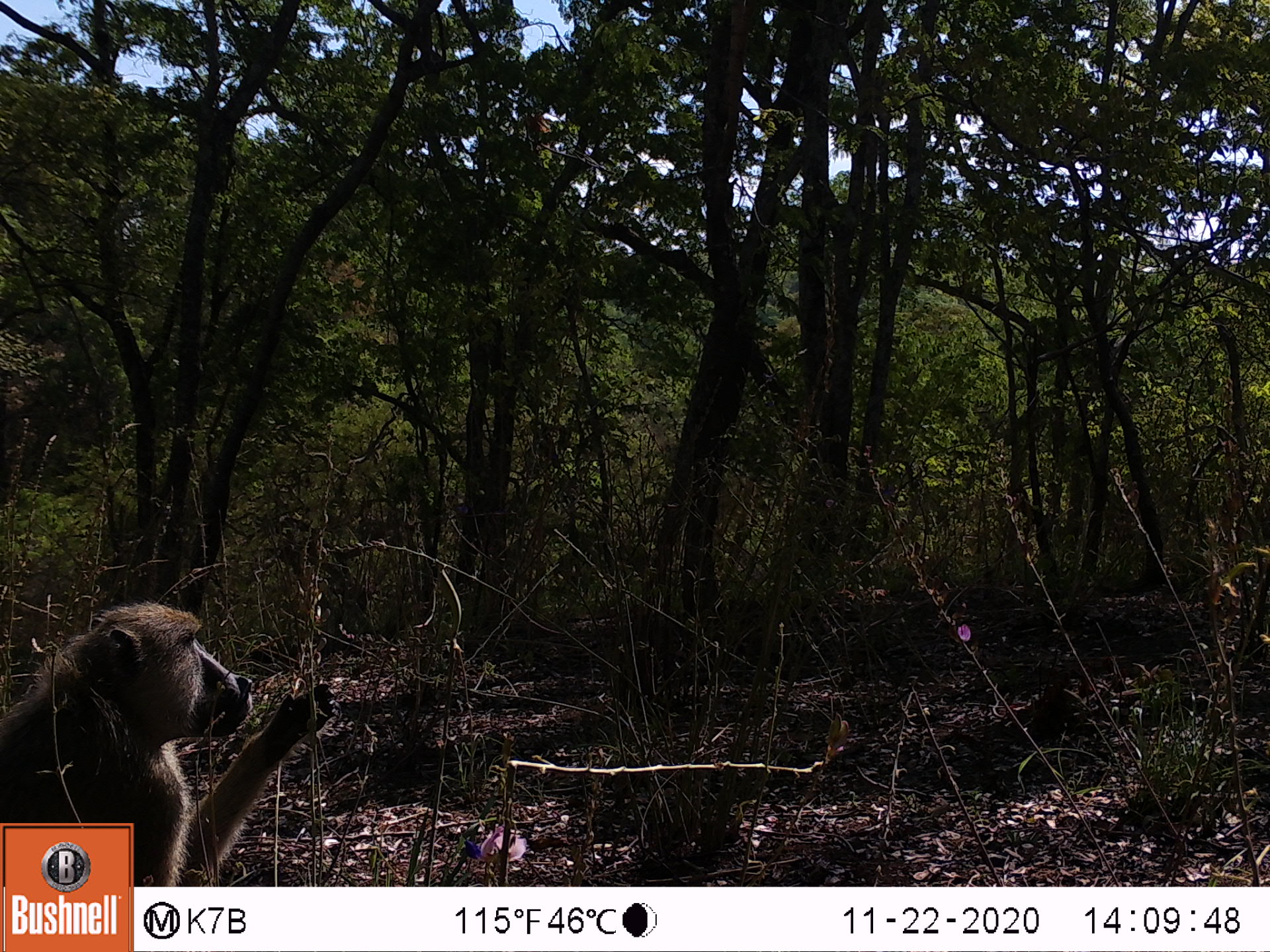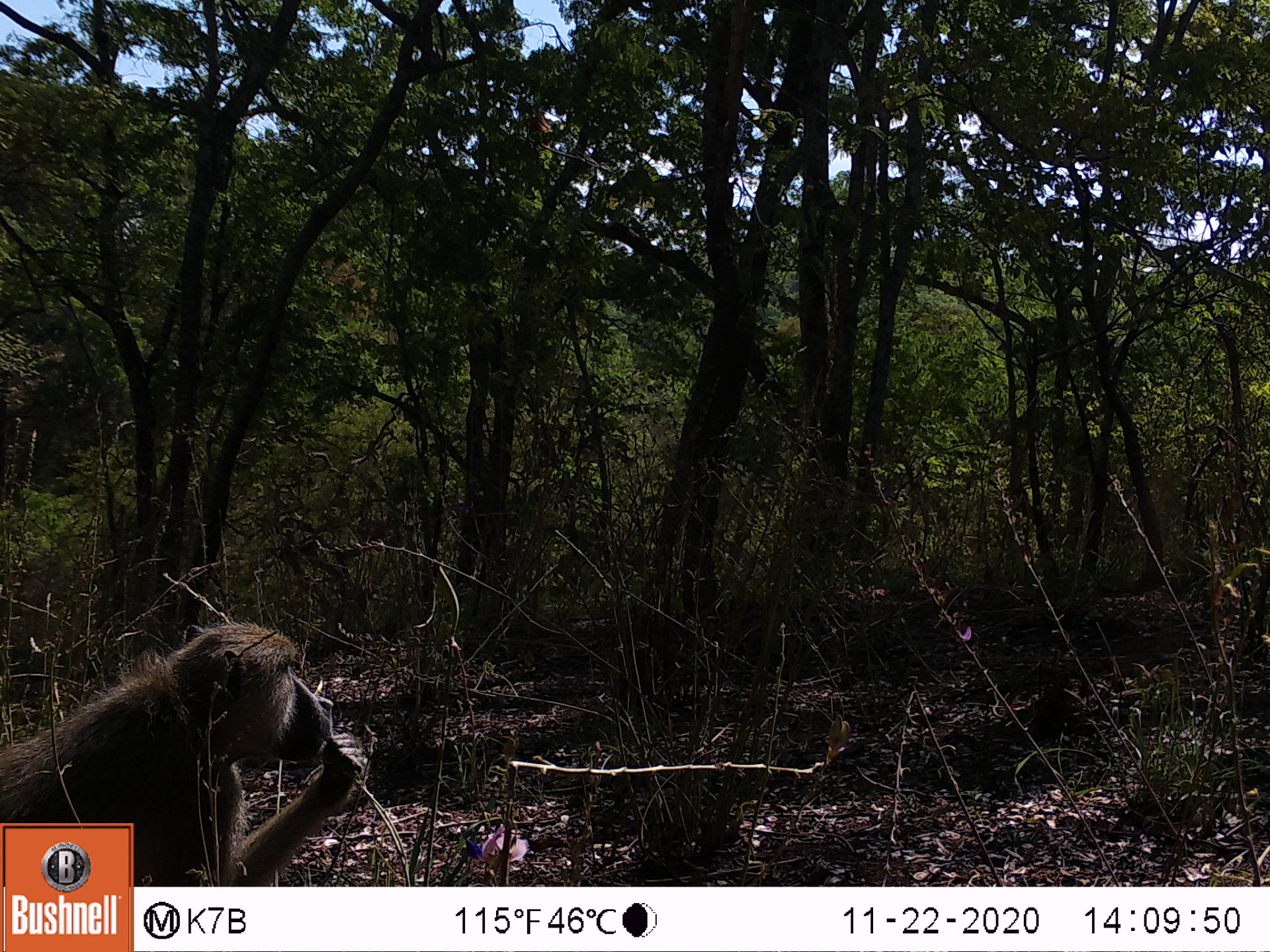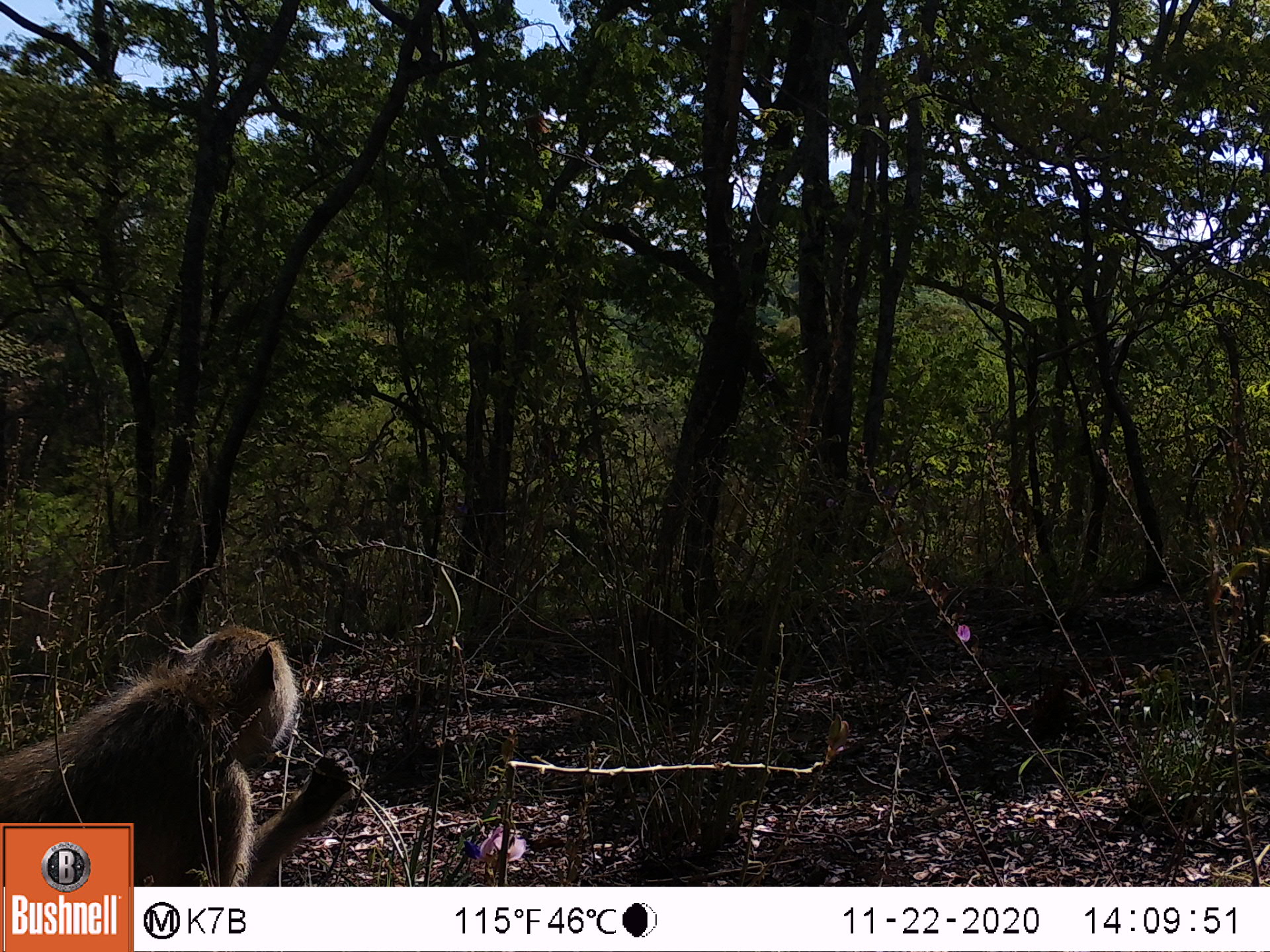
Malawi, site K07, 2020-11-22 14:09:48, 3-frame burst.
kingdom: Animalia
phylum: Chordata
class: Mammalia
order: Primates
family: Cercopithecidae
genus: Papio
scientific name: Papio cynocephalus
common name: yellow baboon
Yellow baboon (Papio cynocephalus), count 1.